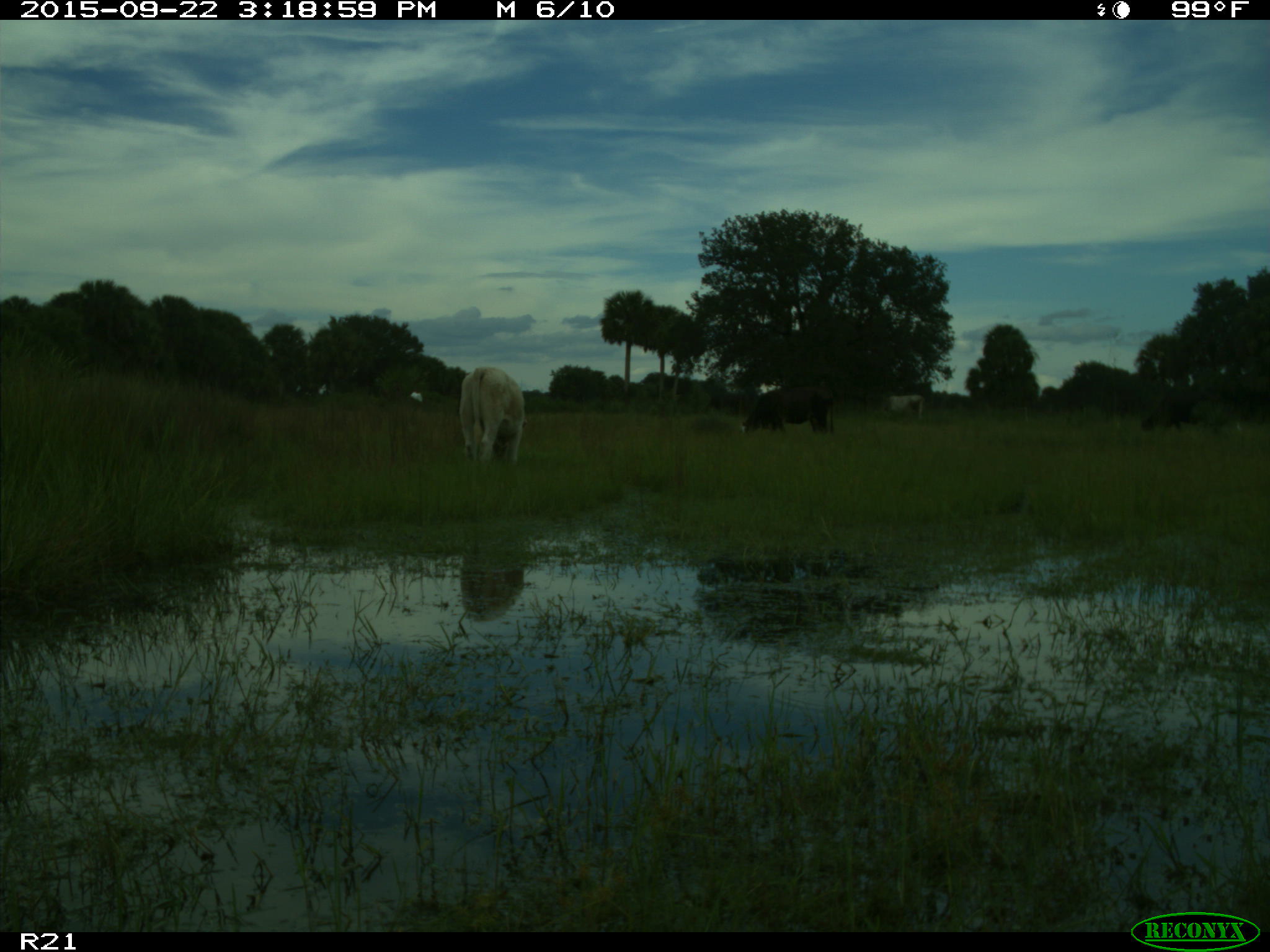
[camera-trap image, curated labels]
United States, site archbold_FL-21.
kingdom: Animalia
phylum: Chordata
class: Mammalia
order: Artiodactyla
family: Bovidae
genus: Bos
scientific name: Bos taurus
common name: domestic cow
Bos taurus (domestic cow).